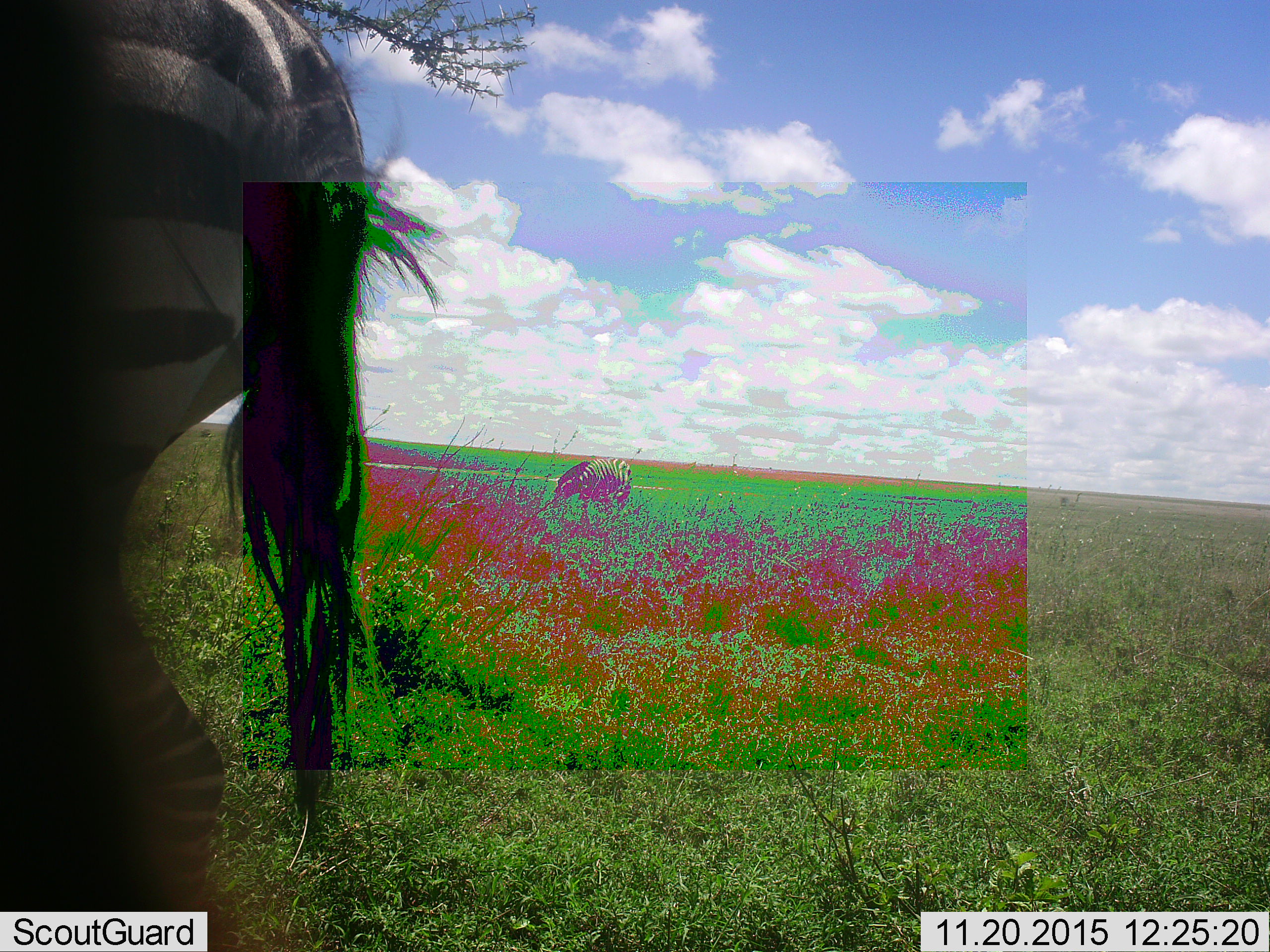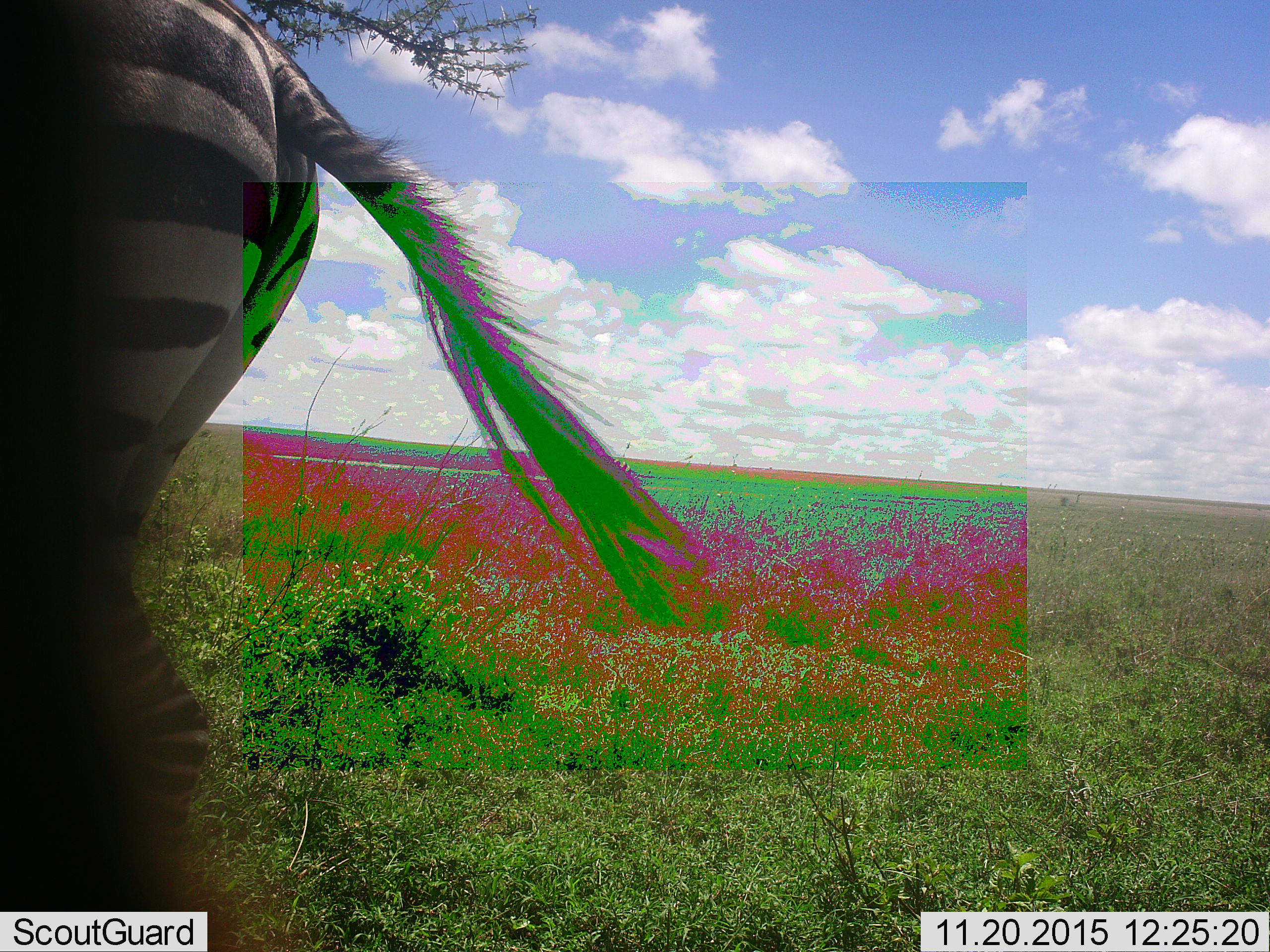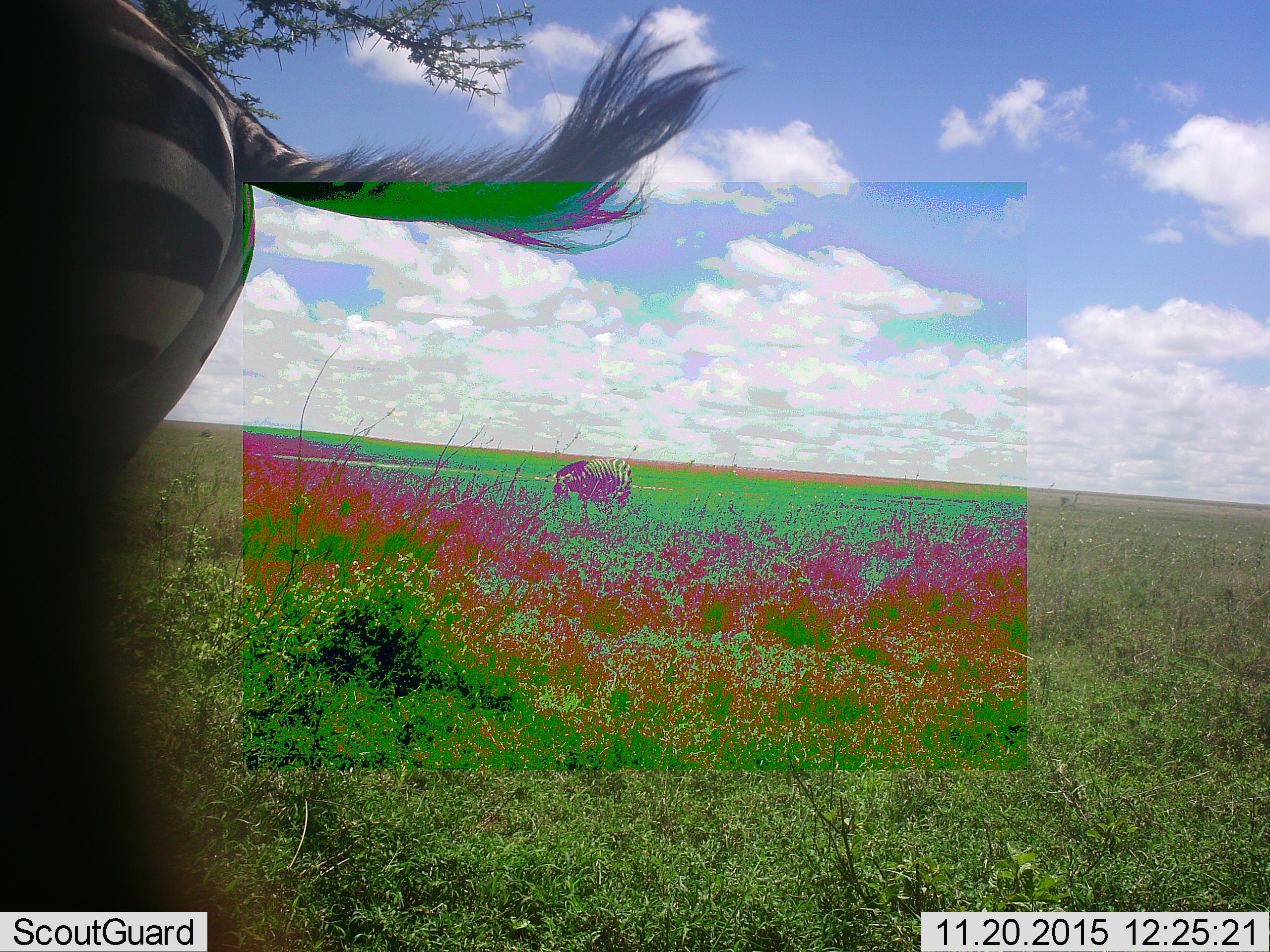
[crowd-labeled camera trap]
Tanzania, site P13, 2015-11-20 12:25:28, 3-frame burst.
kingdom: Animalia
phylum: Chordata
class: Mammalia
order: Perissodactyla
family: Equidae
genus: Equus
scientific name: Equus quagga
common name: plains zebra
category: zebra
Zebra (plains zebra) (Equus quagga), count 2. Behavior (volunteer vote fractions): standing 50%, resting 0%, moving 0%, interacting 0%. Young present (vote fraction): 0%. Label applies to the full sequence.